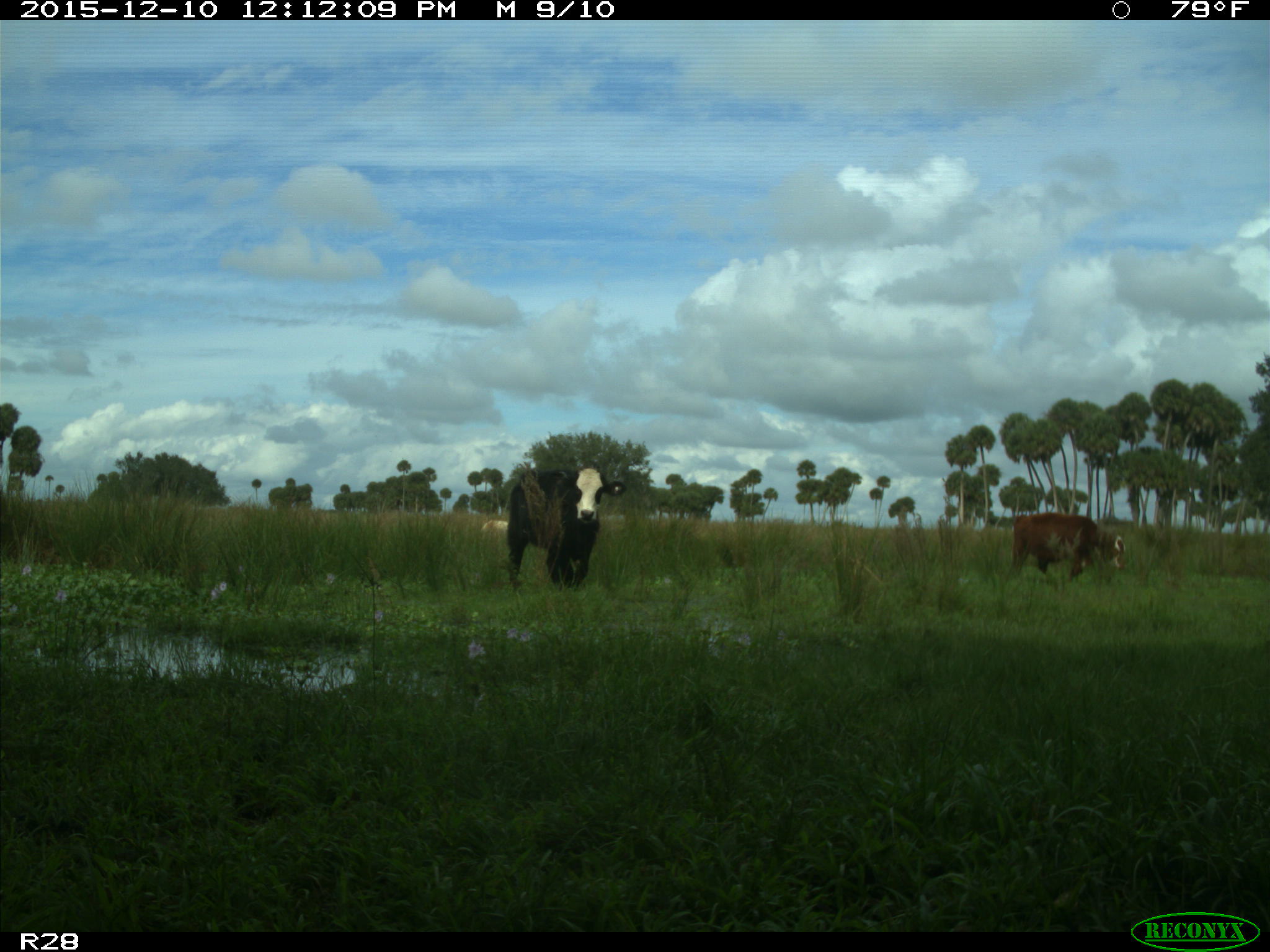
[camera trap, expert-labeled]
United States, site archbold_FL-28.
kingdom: Animalia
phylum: Chordata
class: Mammalia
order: Artiodactyla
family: Bovidae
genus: Bos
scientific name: Bos taurus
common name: domestic cow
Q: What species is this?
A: Bos taurus (domestic cow).